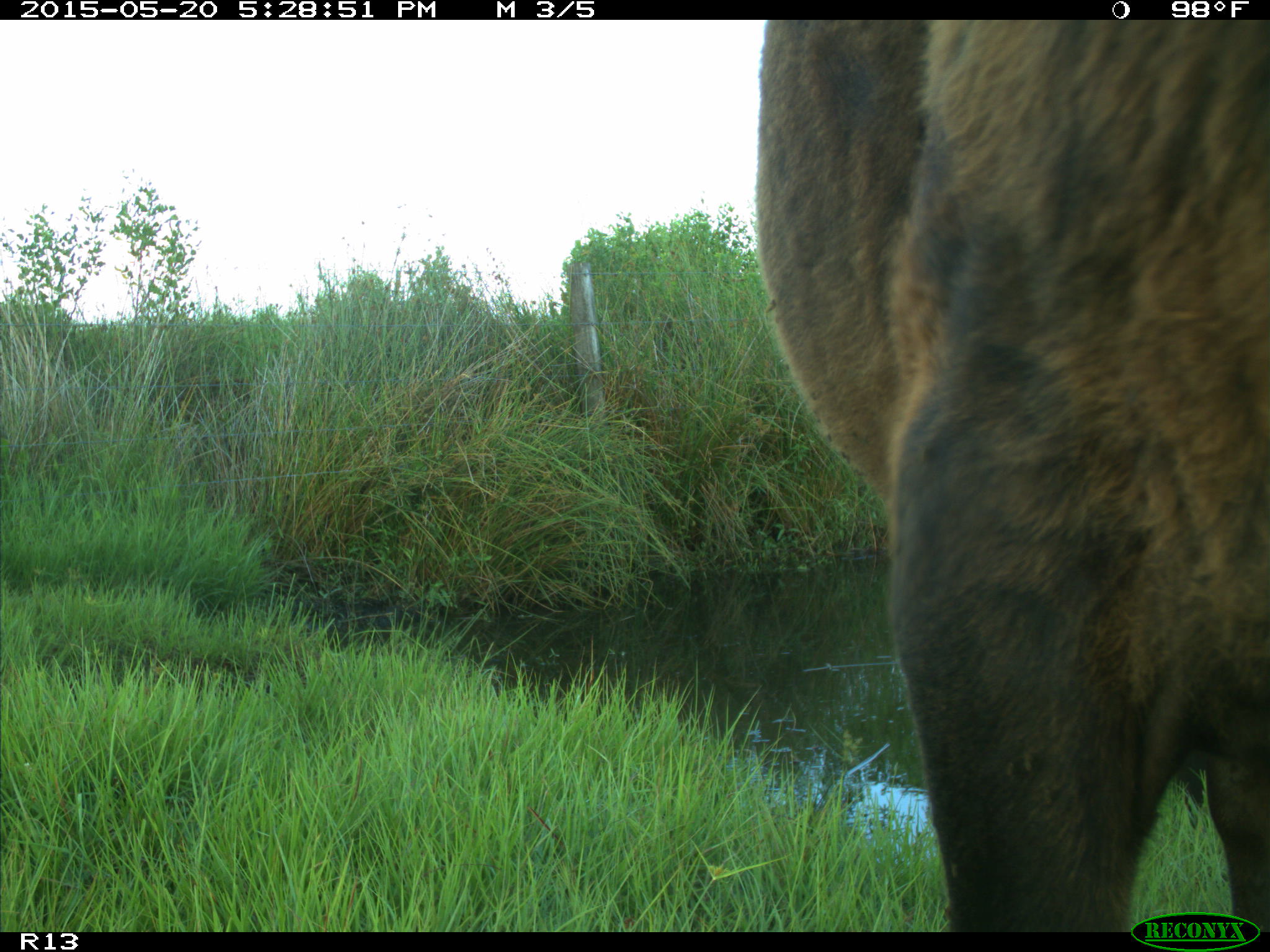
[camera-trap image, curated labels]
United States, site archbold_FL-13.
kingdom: Animalia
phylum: Chordata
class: Mammalia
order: Artiodactyla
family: Bovidae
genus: Bos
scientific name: Bos taurus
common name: domestic cow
Bos taurus (domestic cow).